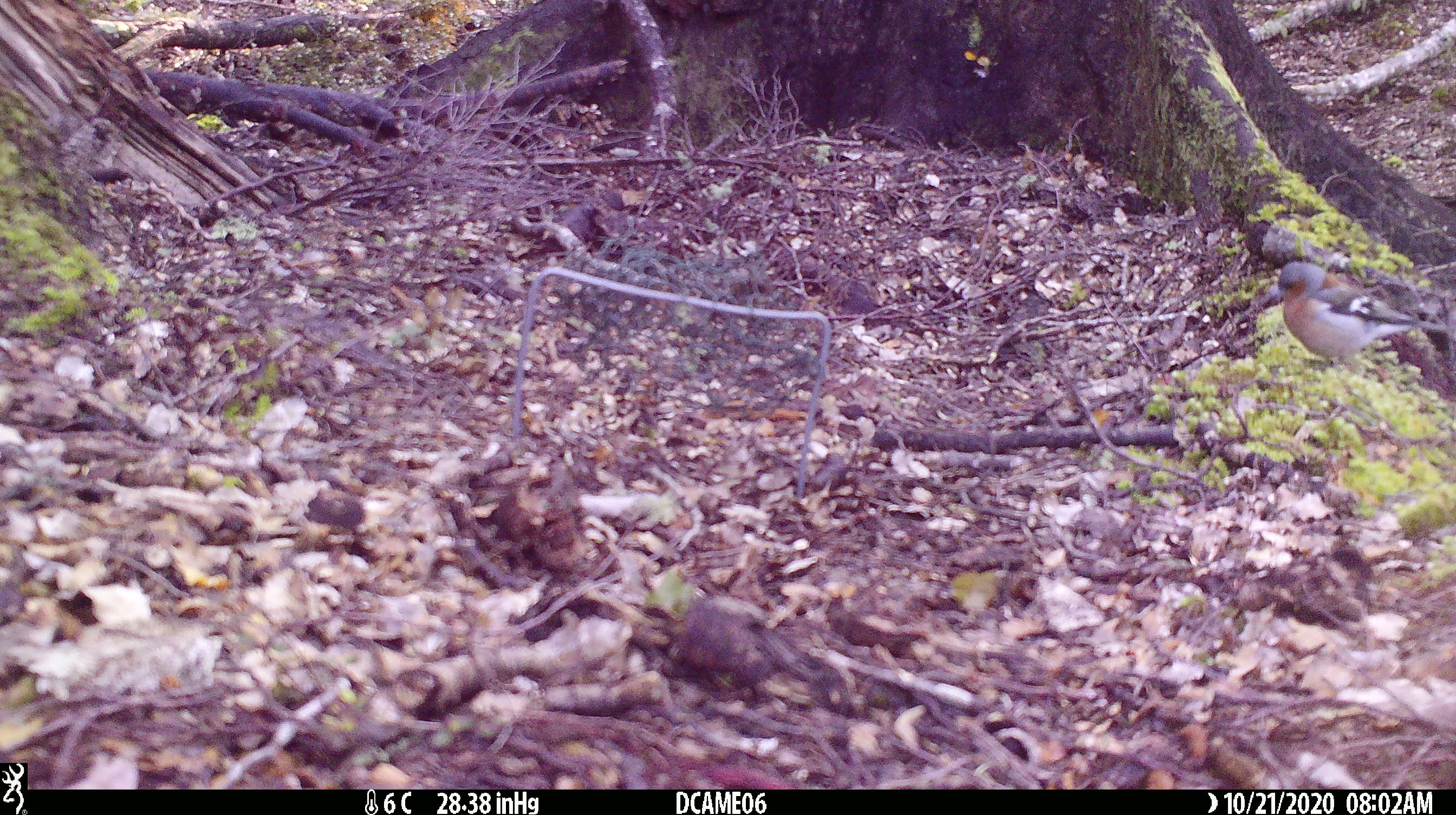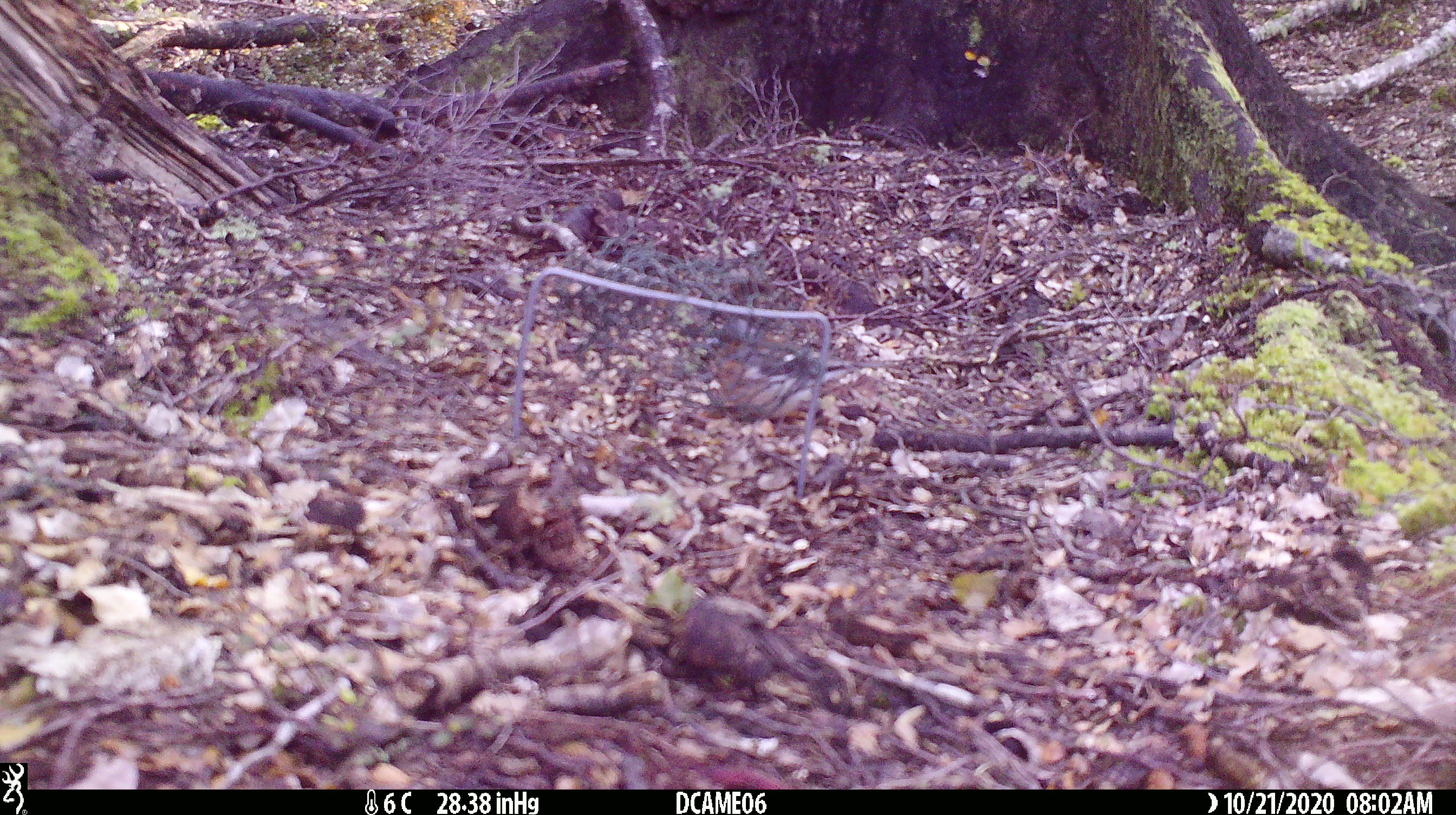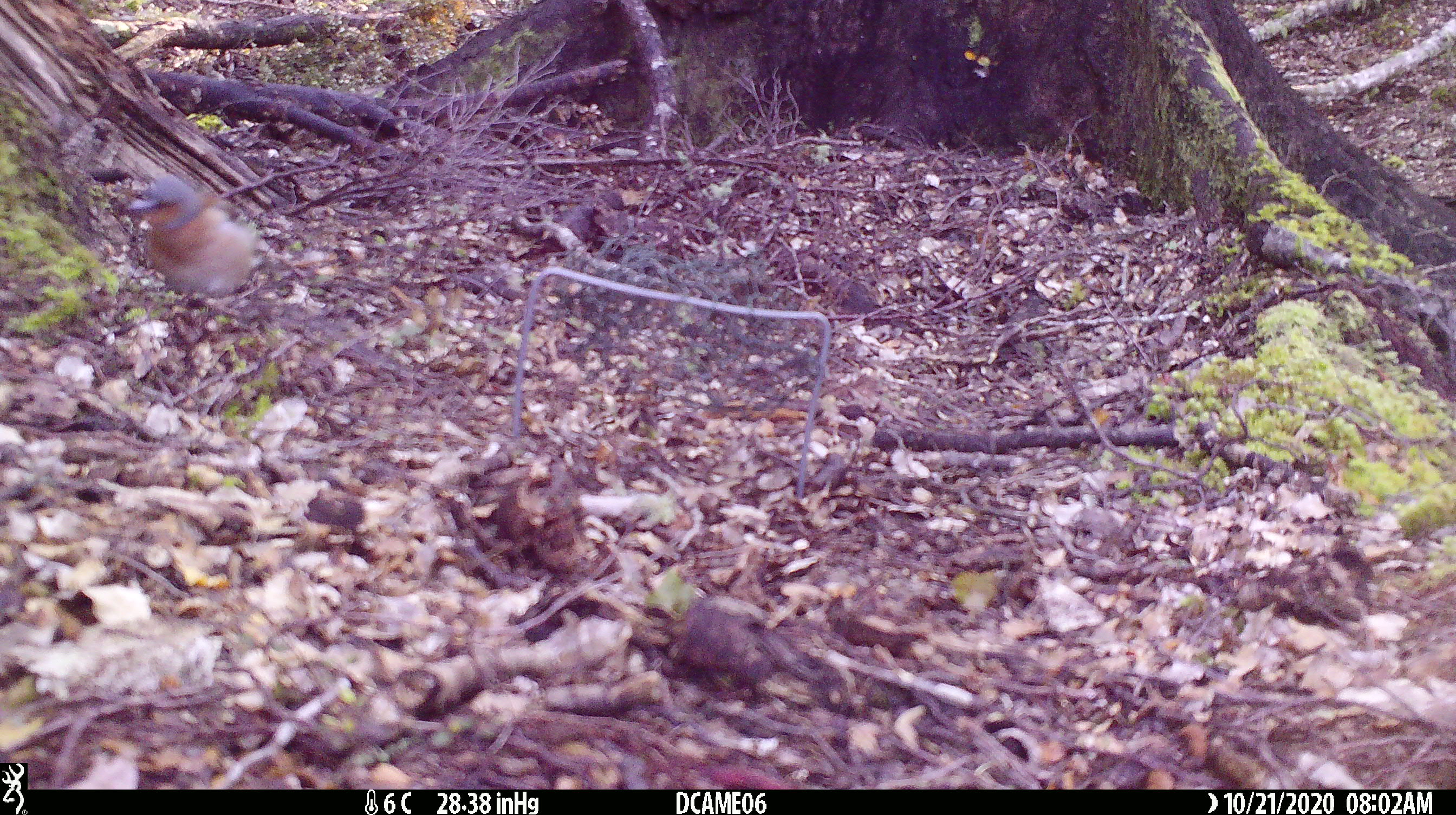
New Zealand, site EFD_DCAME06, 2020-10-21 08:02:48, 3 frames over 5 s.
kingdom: Animalia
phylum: Chordata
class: Aves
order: Passeriformes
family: Fringillidae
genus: Fringilla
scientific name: Fringilla coelebs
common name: common chaffinch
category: chaffinch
Chaffinch (common chaffinch) (Fringilla coelebs).